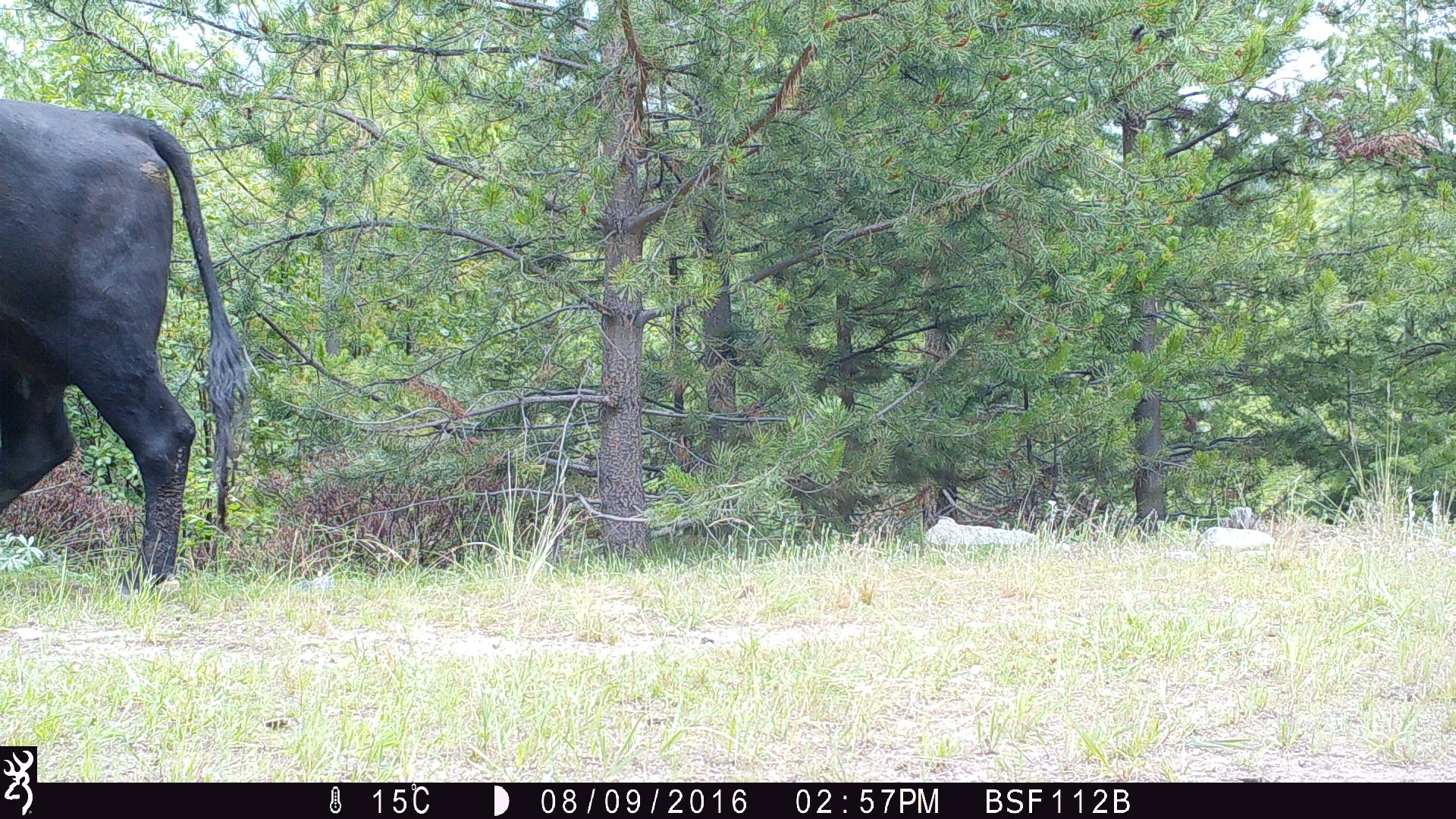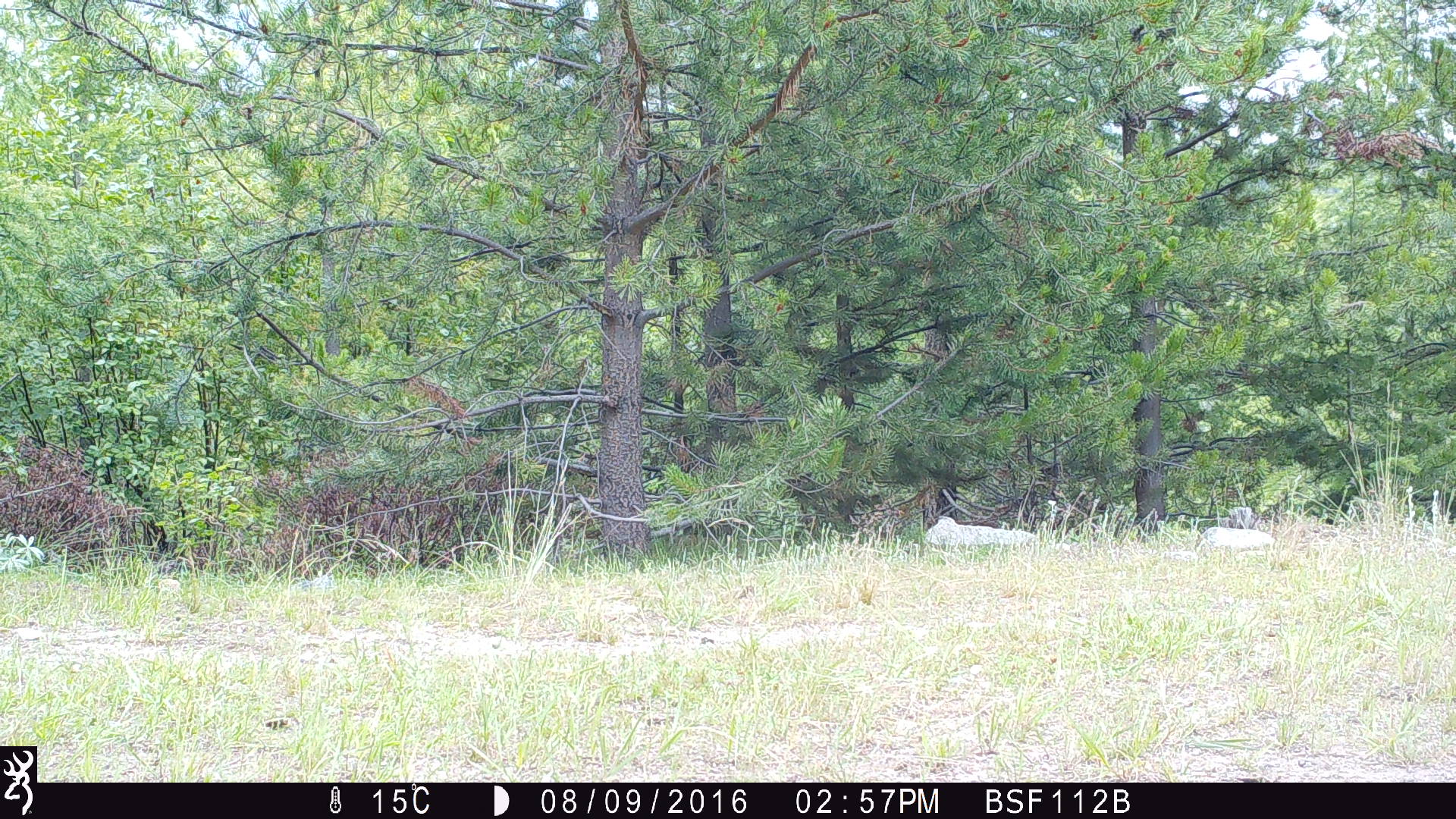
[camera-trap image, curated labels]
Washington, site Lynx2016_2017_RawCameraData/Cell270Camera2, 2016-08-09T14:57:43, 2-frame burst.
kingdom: Animalia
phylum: Chordata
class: Mammalia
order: Artiodactyla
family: Bovidae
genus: Bos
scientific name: Bos taurus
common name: domestic cattle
Domestic cattle (Bos taurus). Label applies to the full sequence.